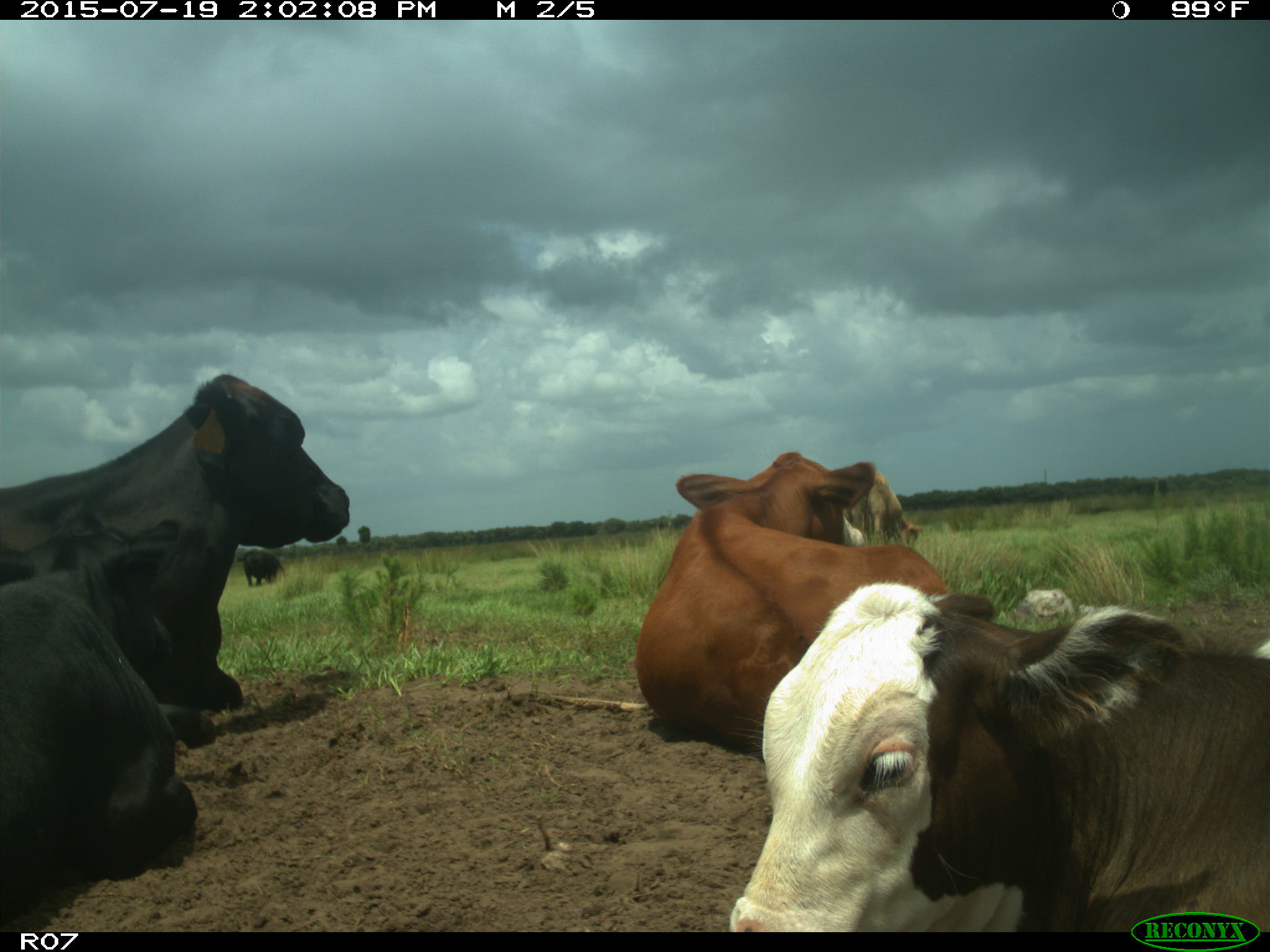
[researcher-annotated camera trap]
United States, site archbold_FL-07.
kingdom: Animalia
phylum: Chordata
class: Mammalia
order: Artiodactyla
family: Bovidae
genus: Bos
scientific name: Bos taurus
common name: domestic cow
Bos taurus (domestic cow).